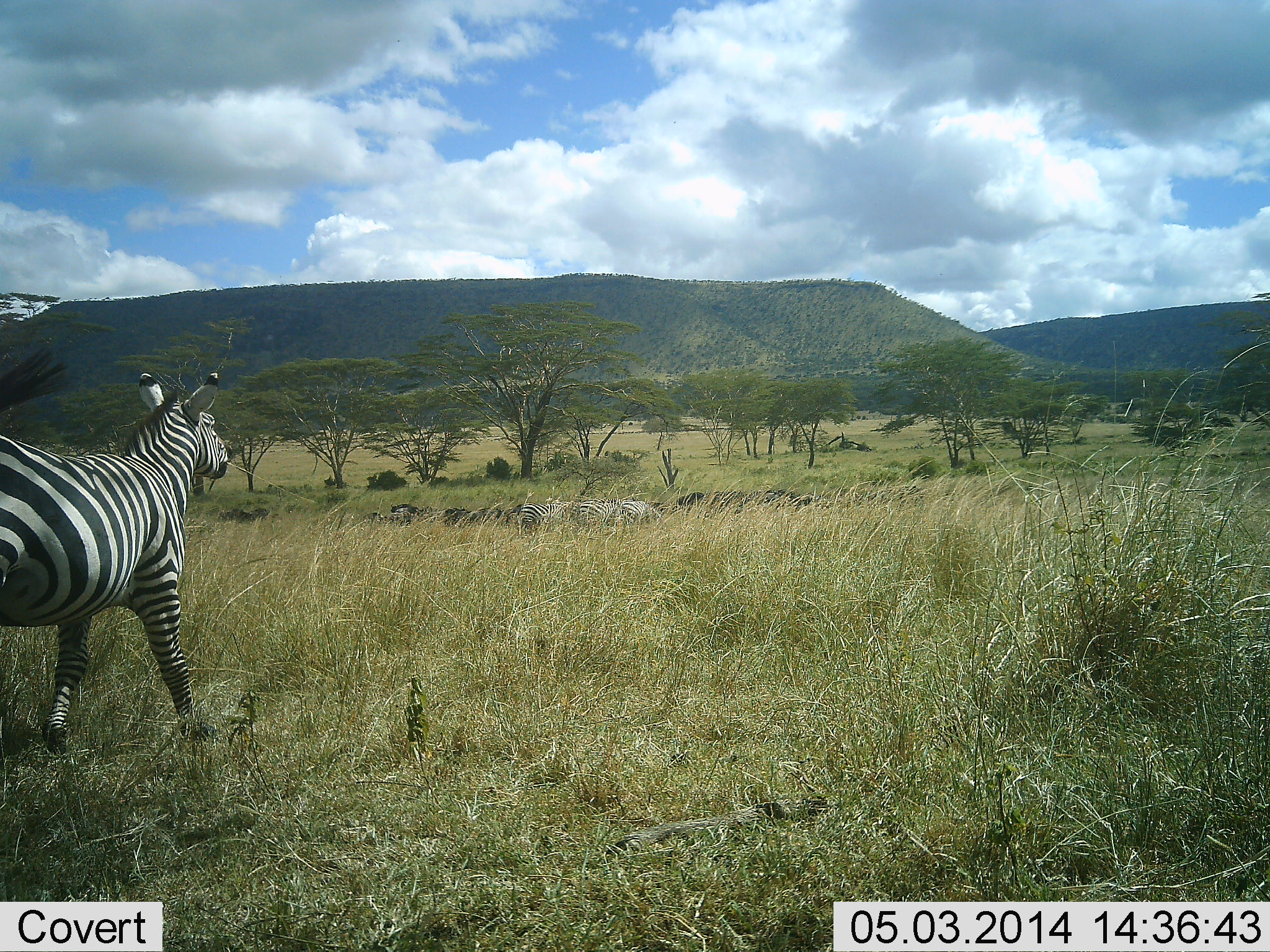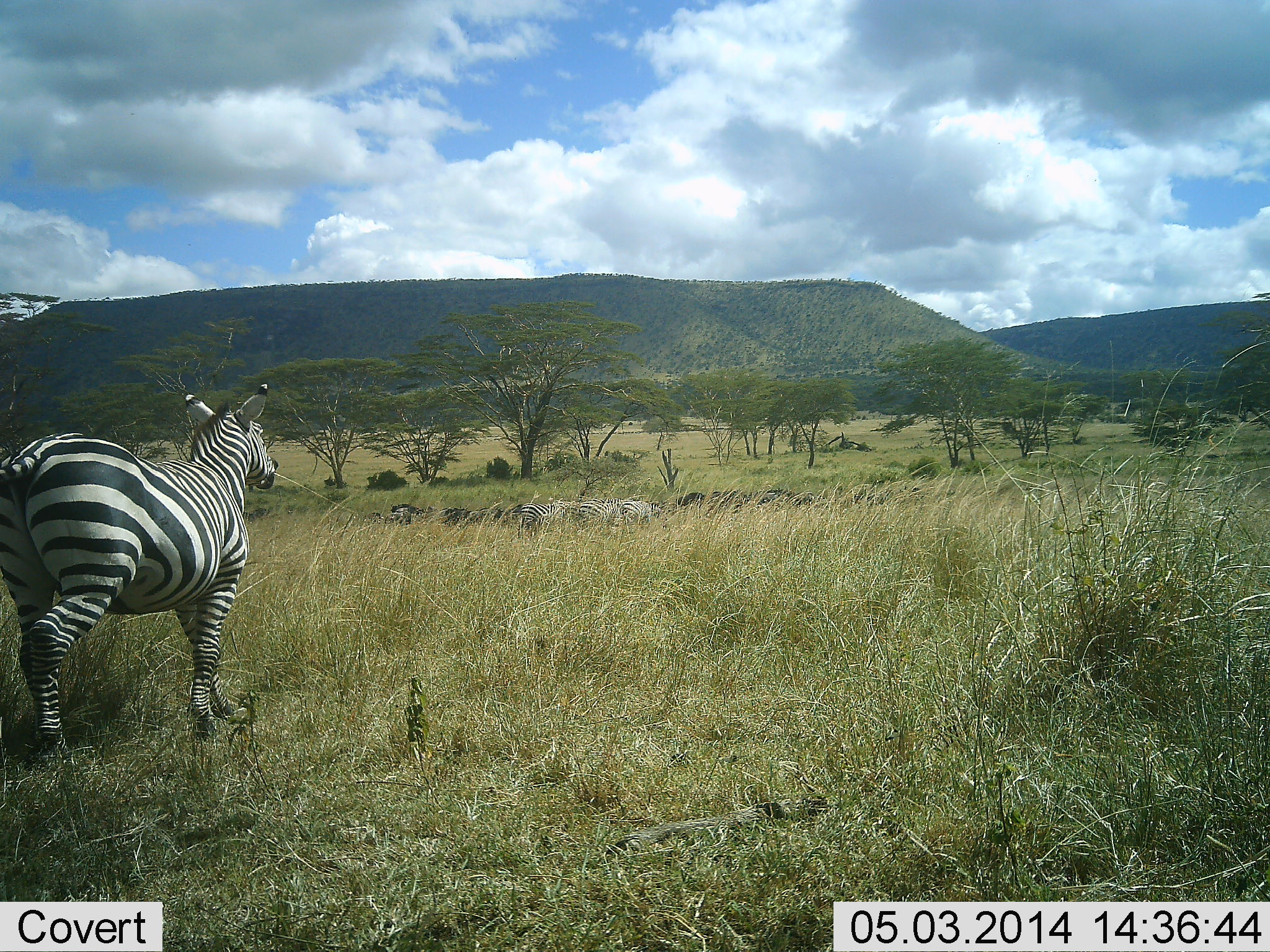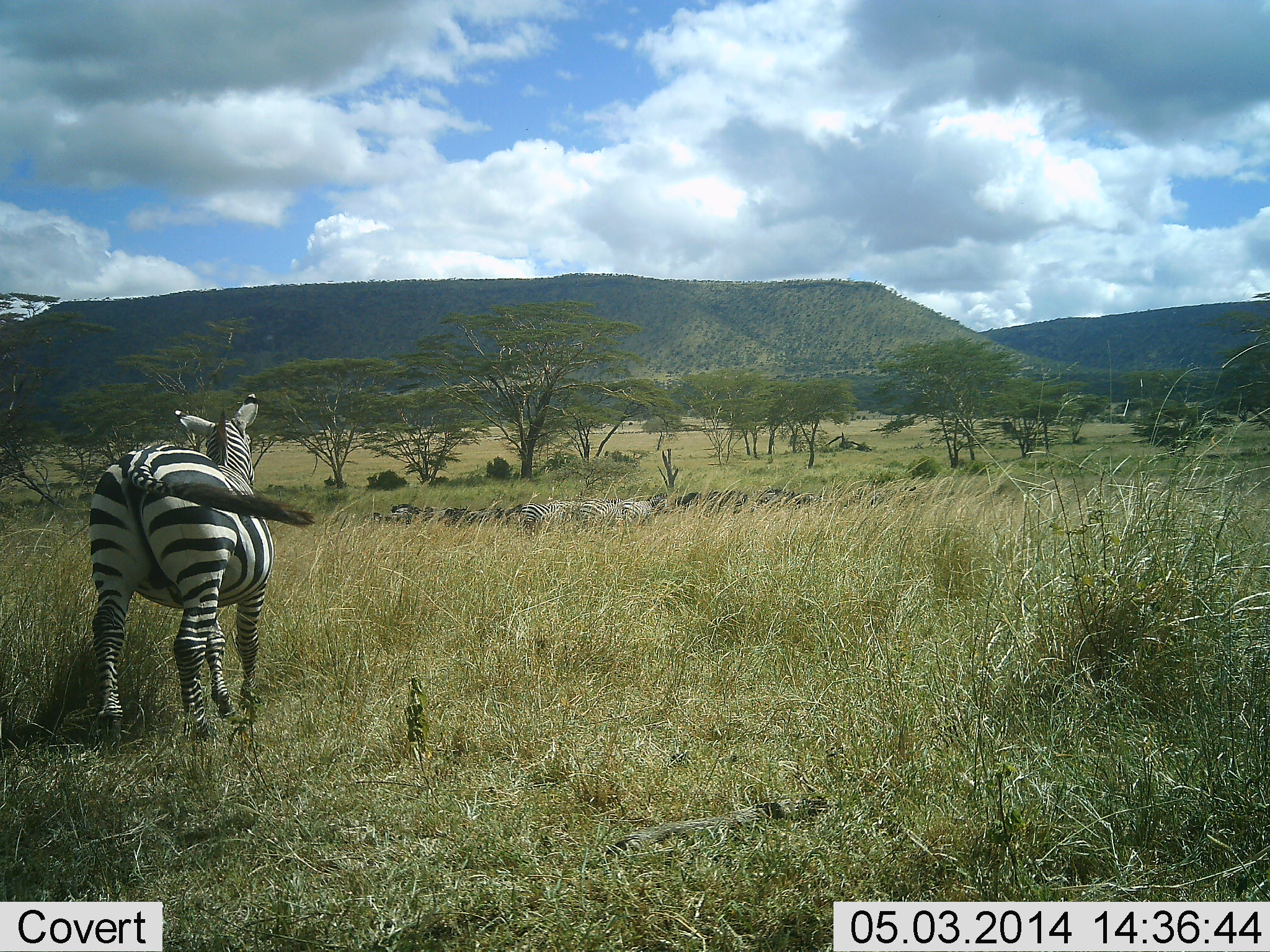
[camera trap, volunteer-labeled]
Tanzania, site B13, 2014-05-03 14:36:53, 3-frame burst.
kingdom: Animalia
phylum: Chordata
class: Mammalia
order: Perissodactyla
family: Equidae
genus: Equus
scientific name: Equus quagga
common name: plains zebra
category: zebra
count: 5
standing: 18%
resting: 0%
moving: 100%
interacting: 0%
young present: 0%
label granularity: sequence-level